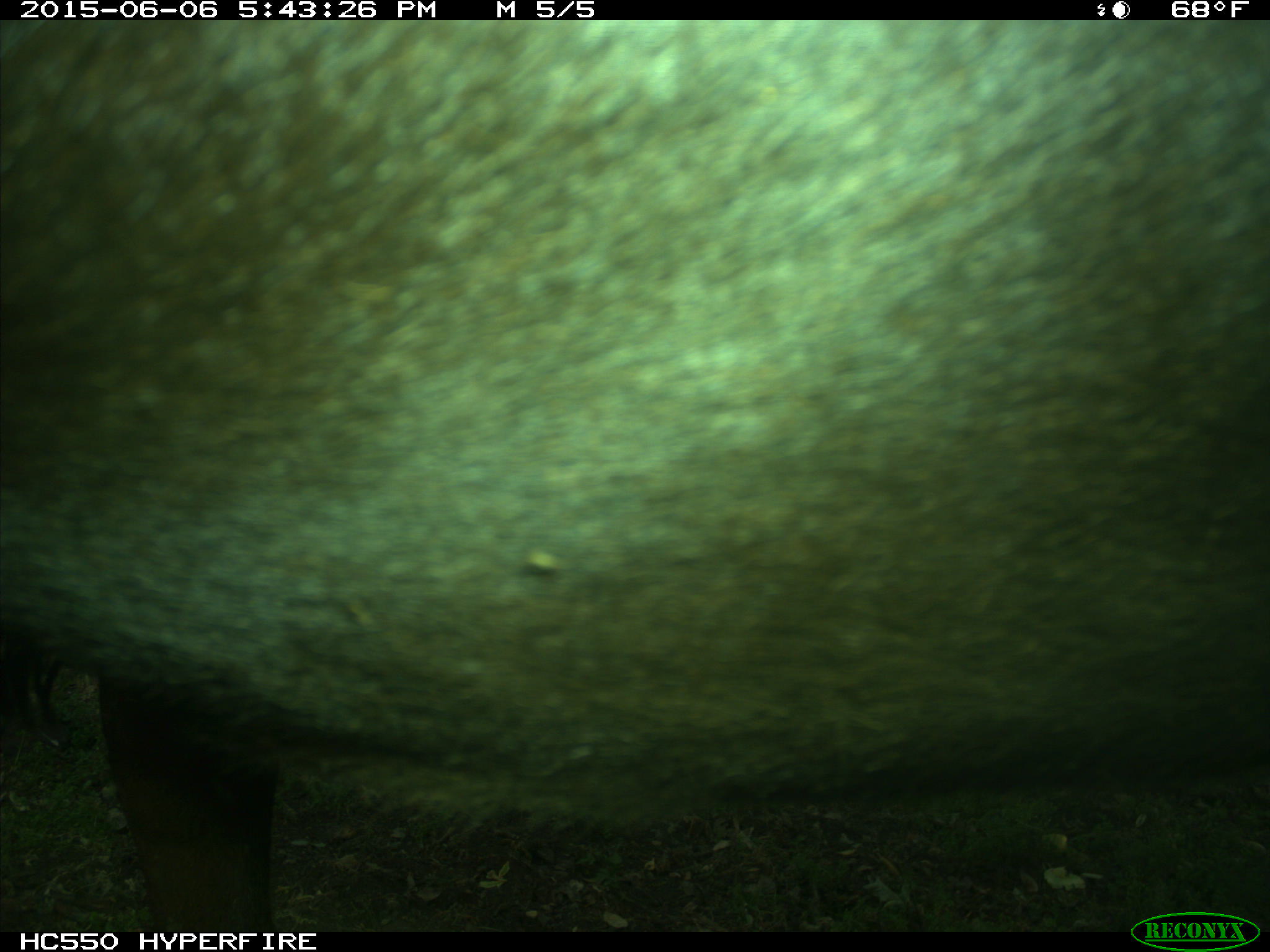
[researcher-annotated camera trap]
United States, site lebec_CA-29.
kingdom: Animalia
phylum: Chordata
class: Mammalia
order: Artiodactyla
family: Bovidae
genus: Bos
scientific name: Bos taurus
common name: domestic cow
Bos taurus (domestic cow).